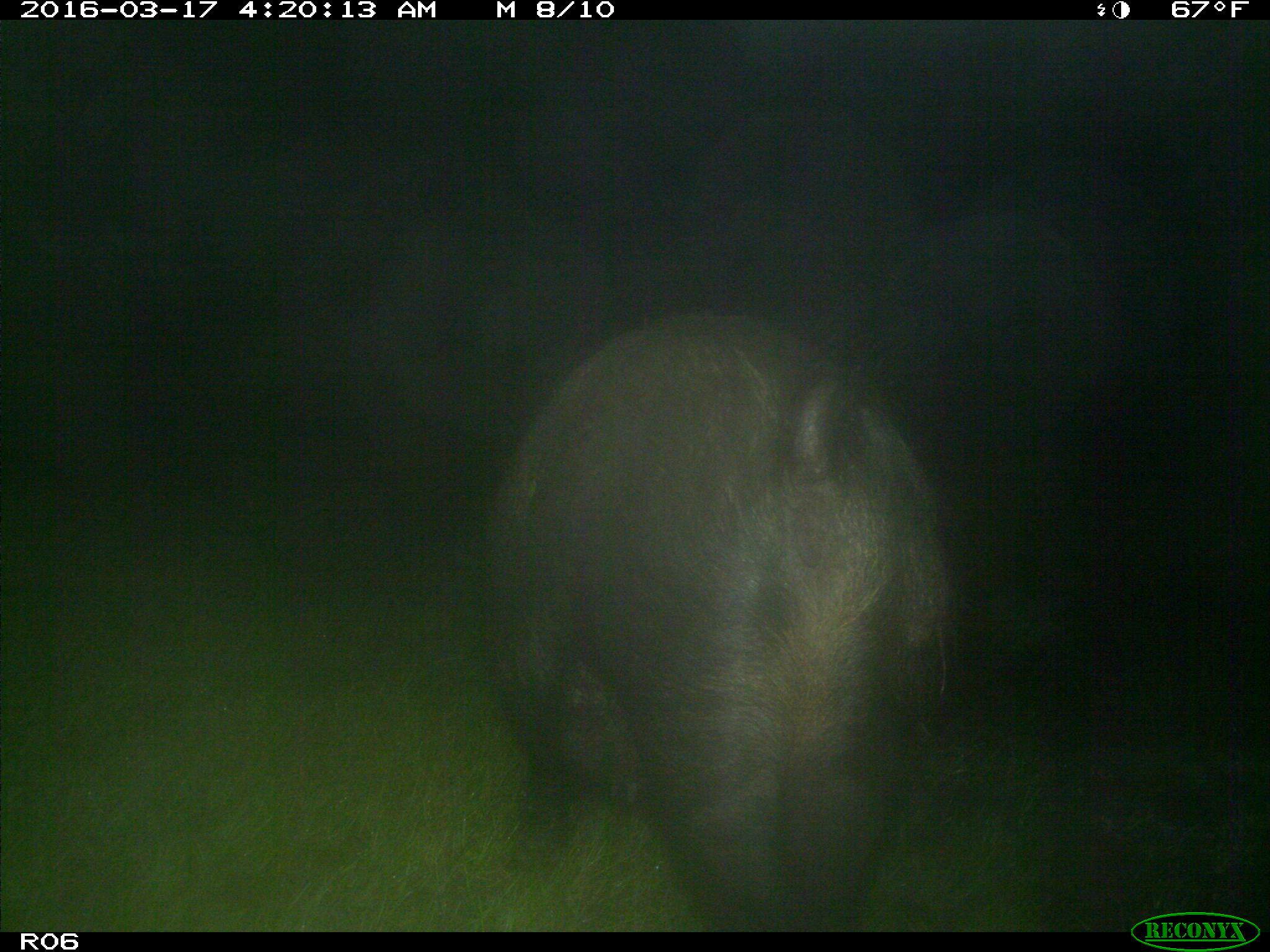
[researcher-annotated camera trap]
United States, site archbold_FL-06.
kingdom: Animalia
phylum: Chordata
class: Mammalia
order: Artiodactyla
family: Suidae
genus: Sus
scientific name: Sus scrofa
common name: wild boar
Sus scrofa (wild boar).